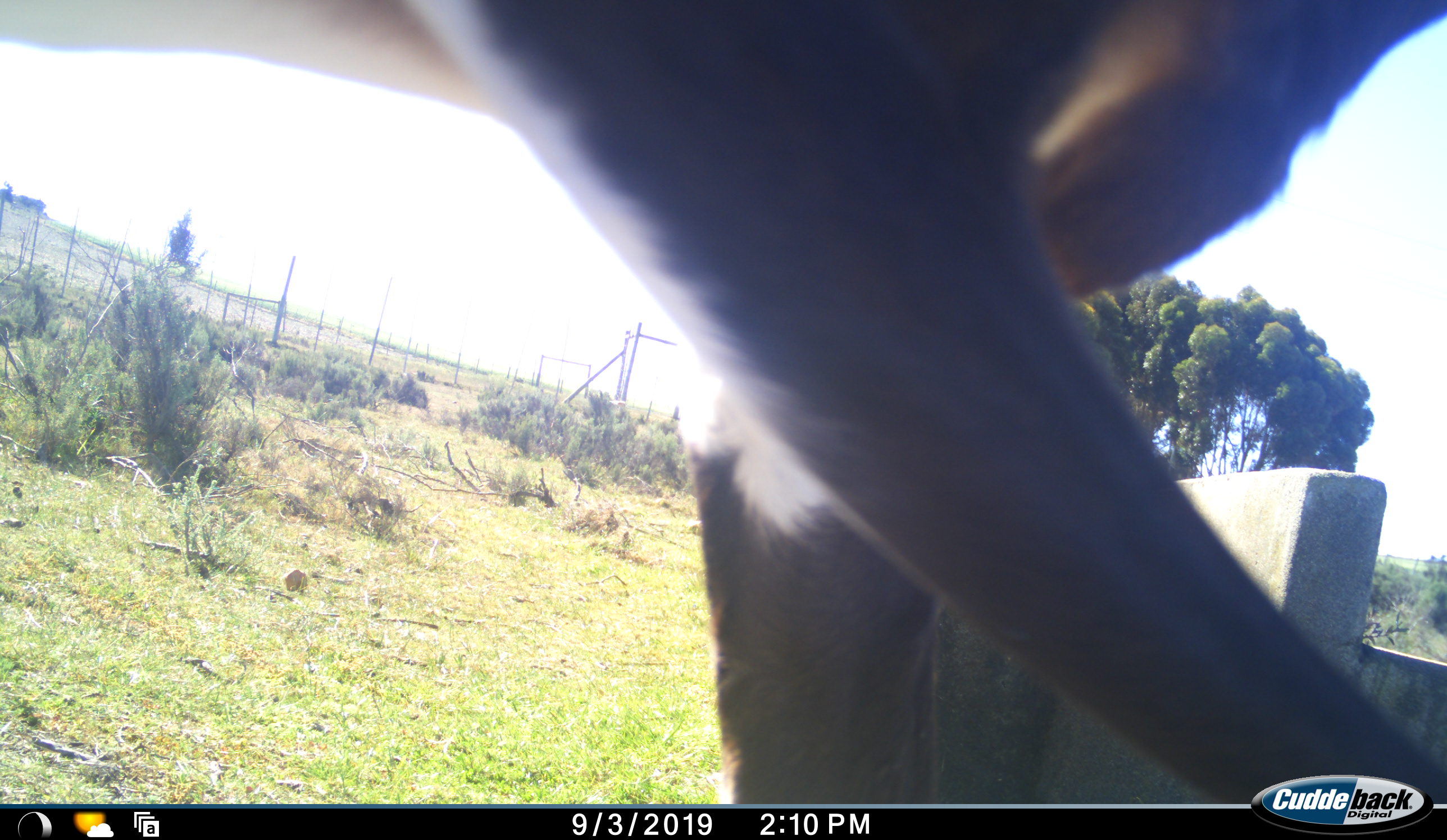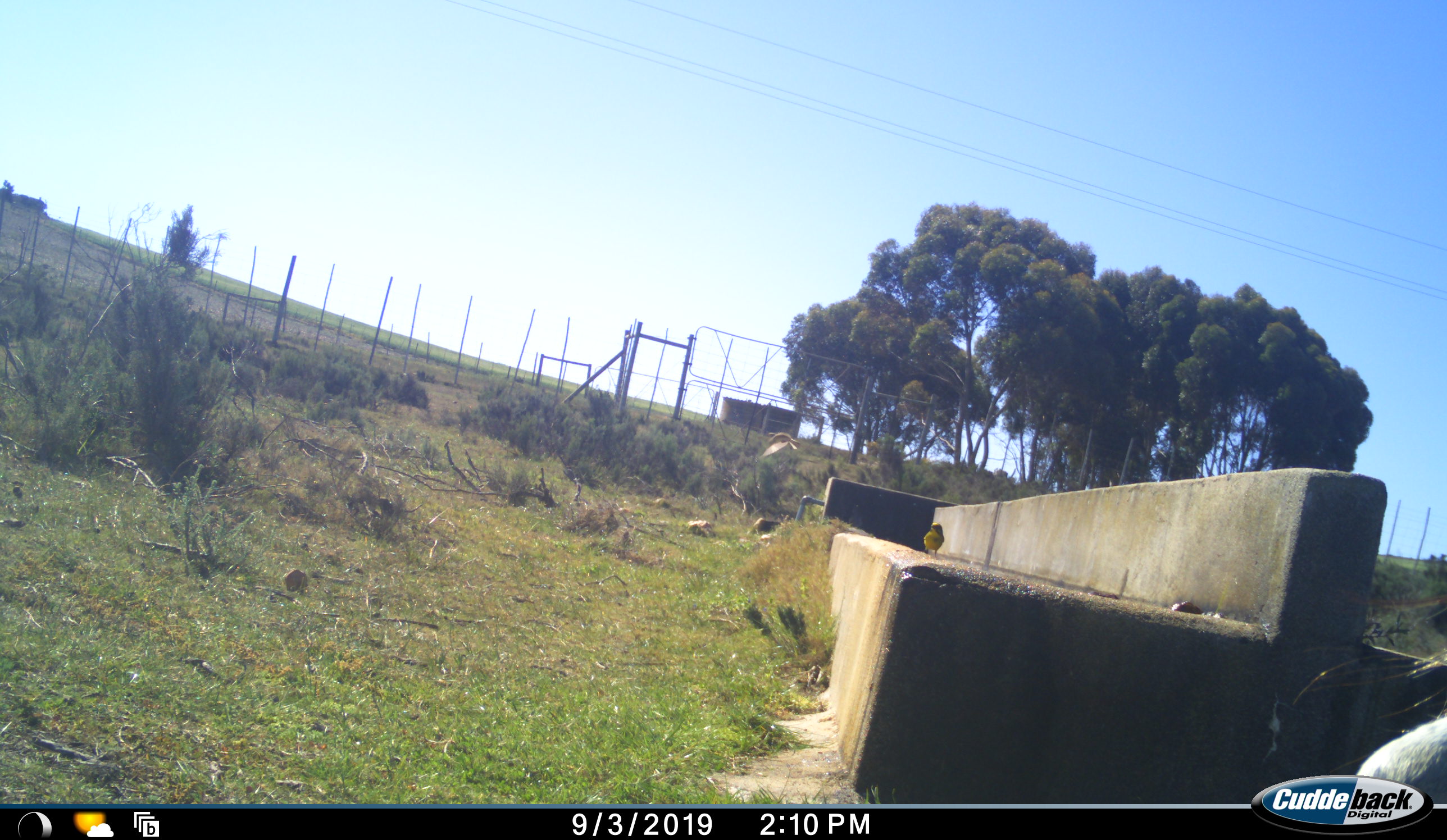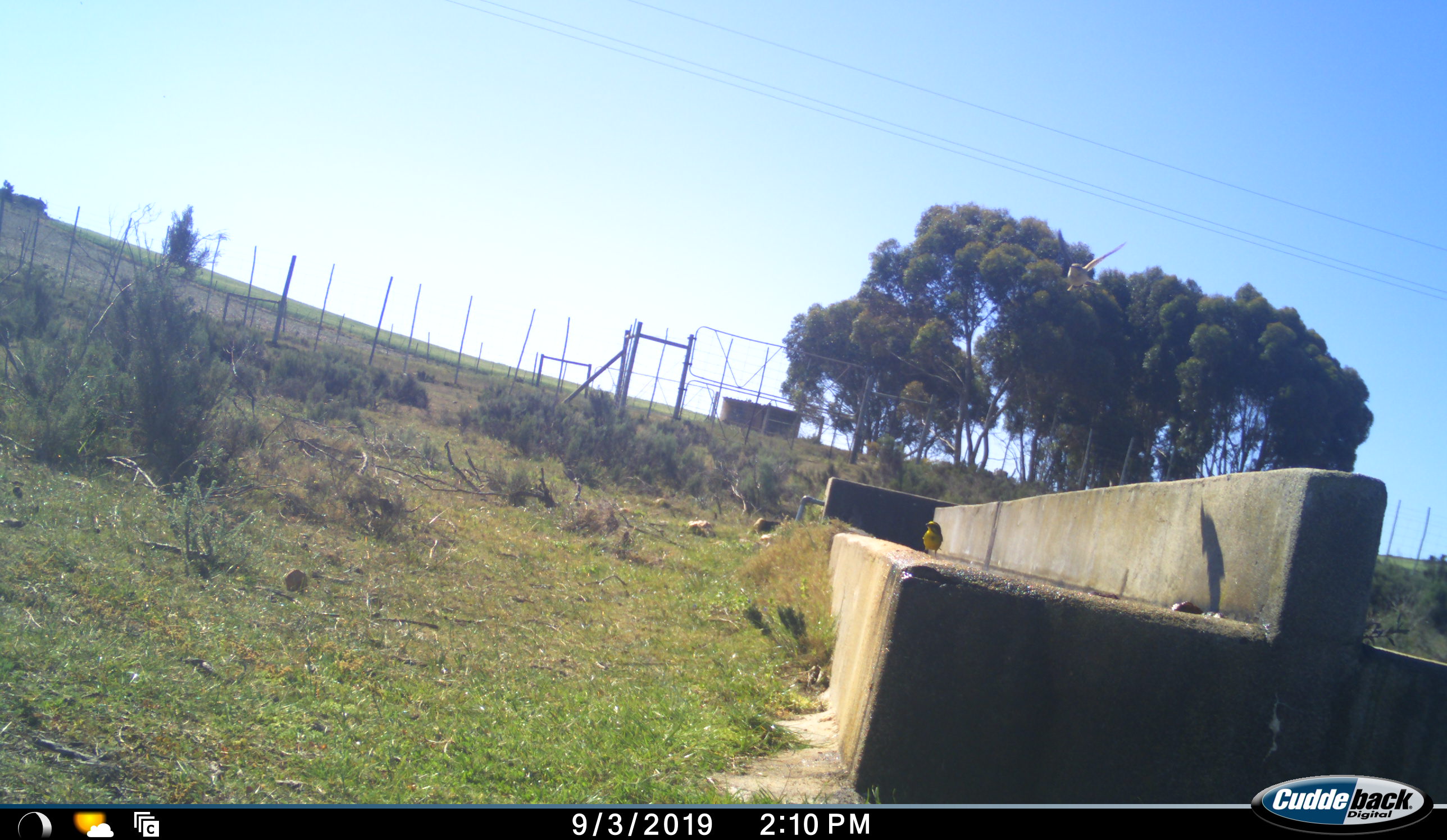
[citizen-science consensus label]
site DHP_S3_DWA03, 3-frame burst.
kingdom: Animalia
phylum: Chordata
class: Mammalia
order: Artiodactyla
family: Bovidae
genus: Damaliscus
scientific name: Damaliscus pygargus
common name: bontebok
Bontebok (Damaliscus pygargus), count 1. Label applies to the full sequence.